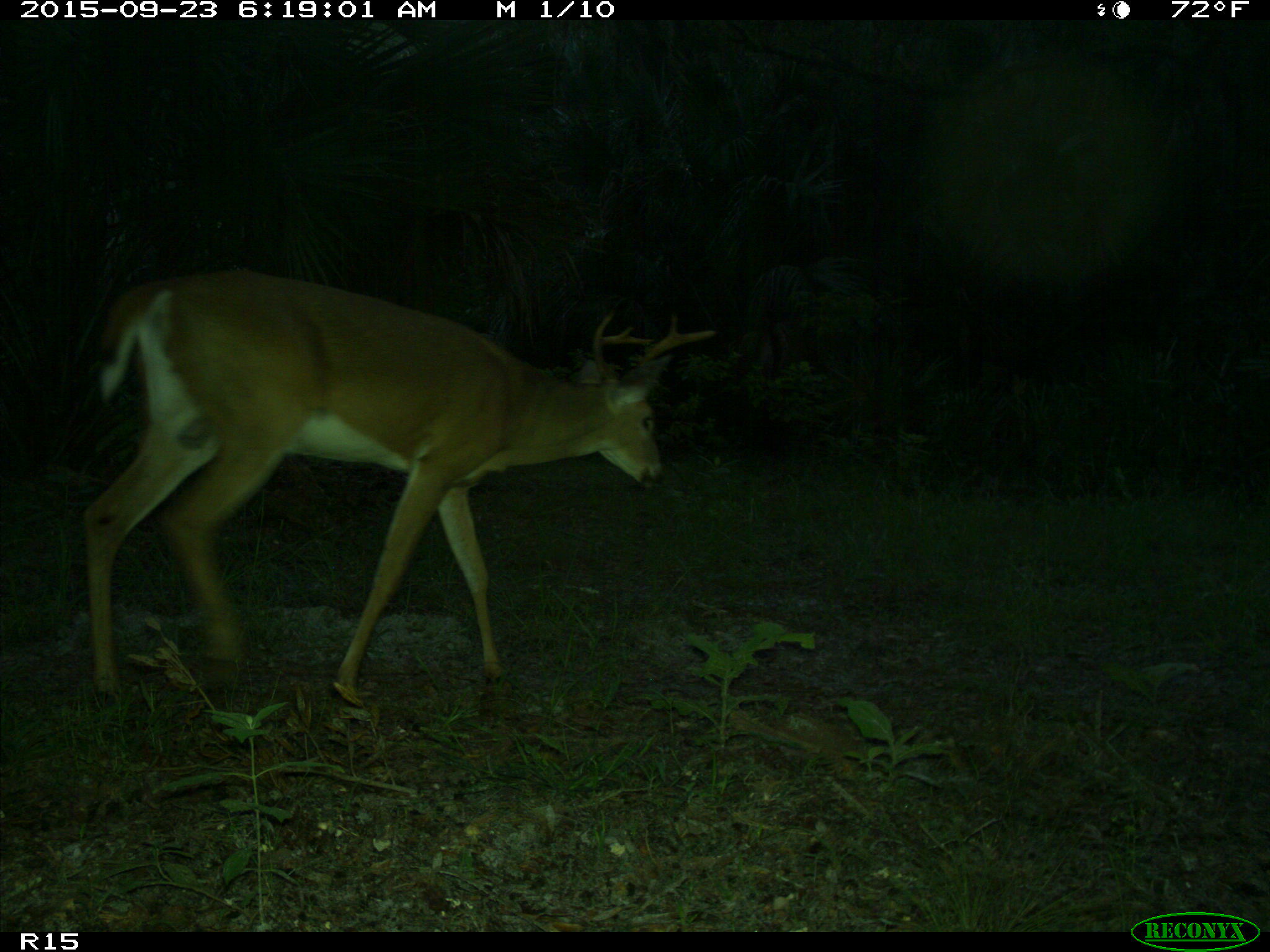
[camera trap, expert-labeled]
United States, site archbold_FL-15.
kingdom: Animalia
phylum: Chordata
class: Mammalia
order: Artiodactyla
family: Cervidae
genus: Odocoileus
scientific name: Odocoileus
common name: deer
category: unidentified deer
Unidentified deer (deer) (Odocoileus).